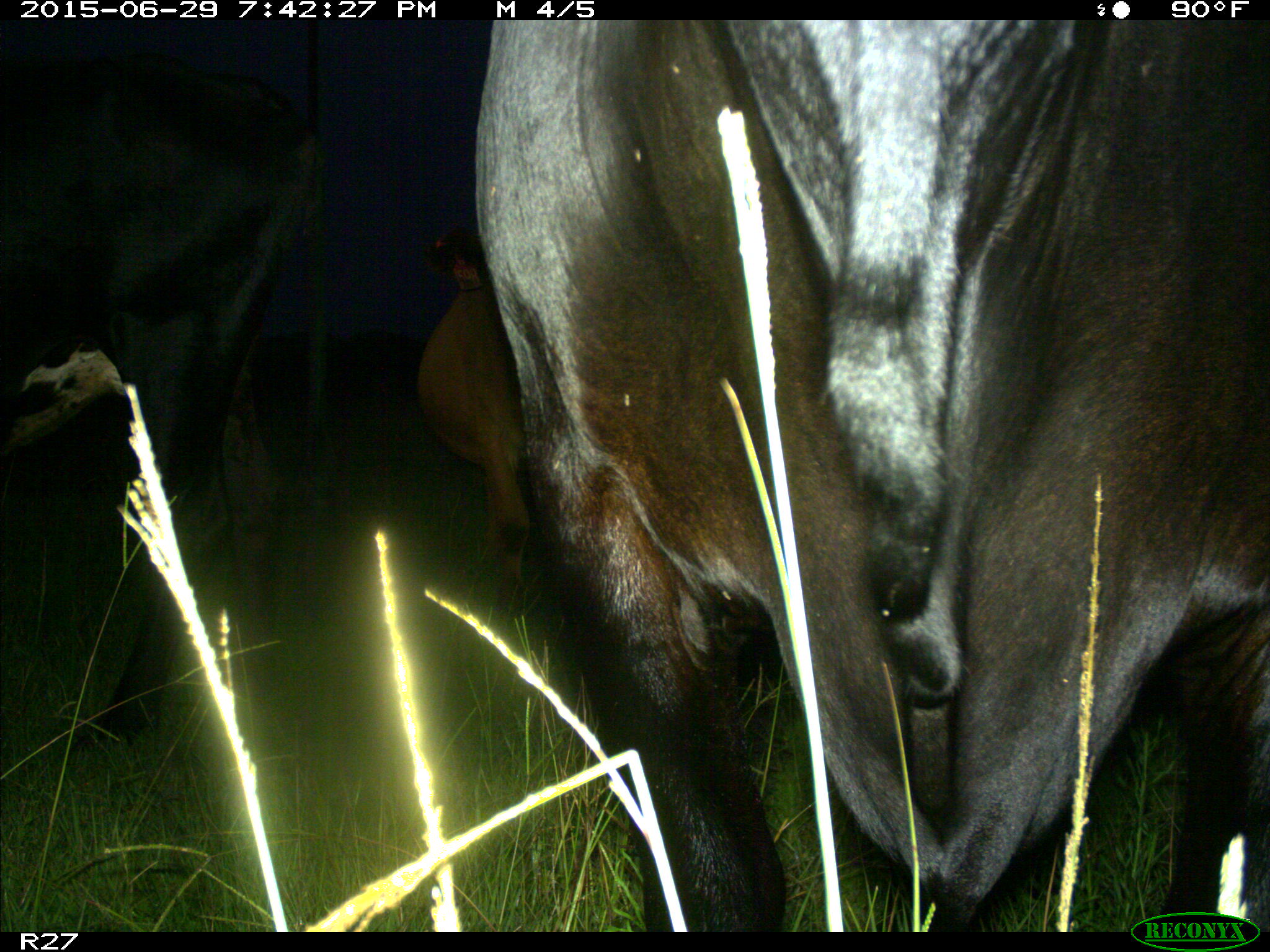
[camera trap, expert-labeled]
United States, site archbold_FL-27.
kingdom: Animalia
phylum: Chordata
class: Mammalia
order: Artiodactyla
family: Bovidae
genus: Bos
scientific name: Bos taurus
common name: domestic cow